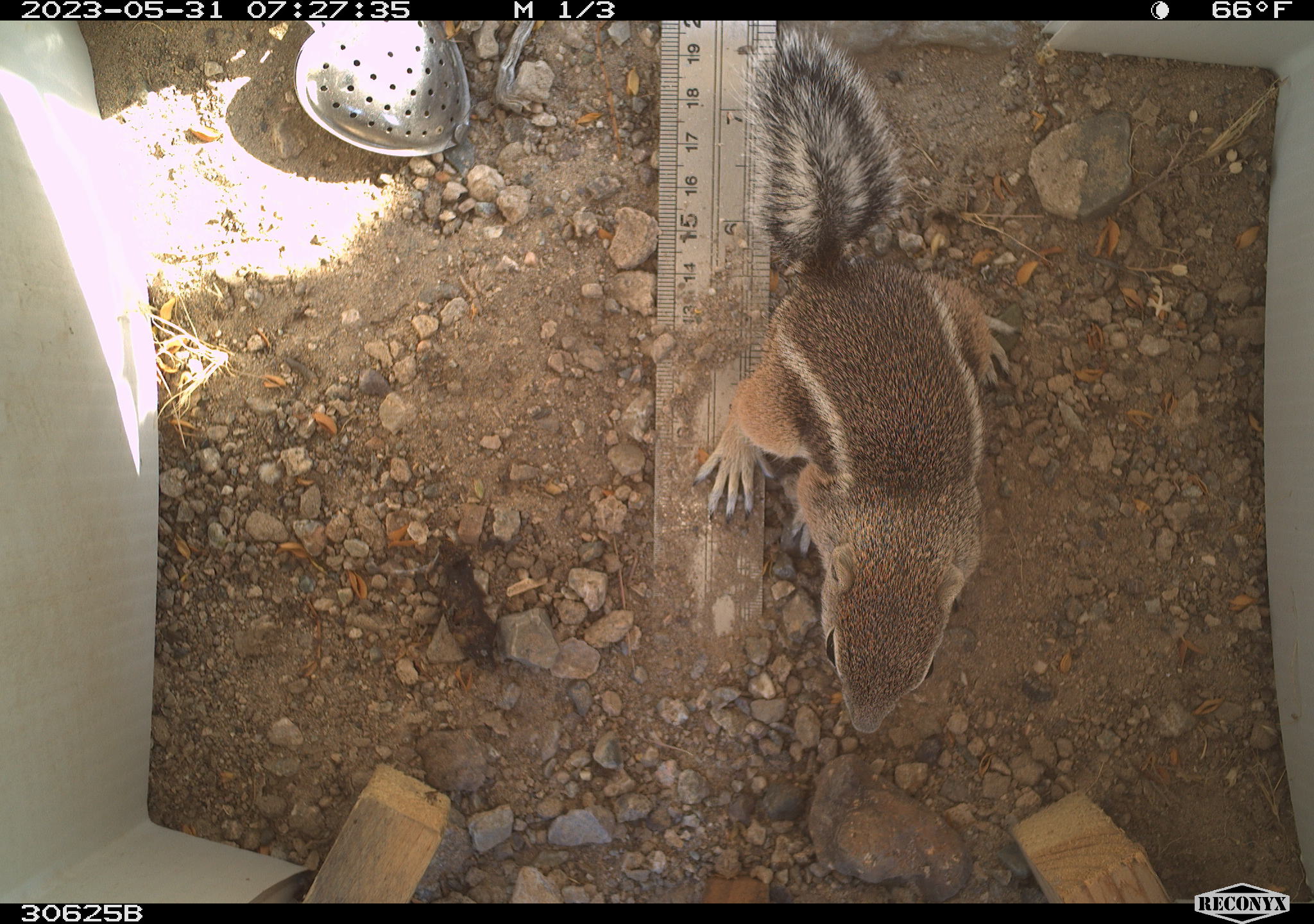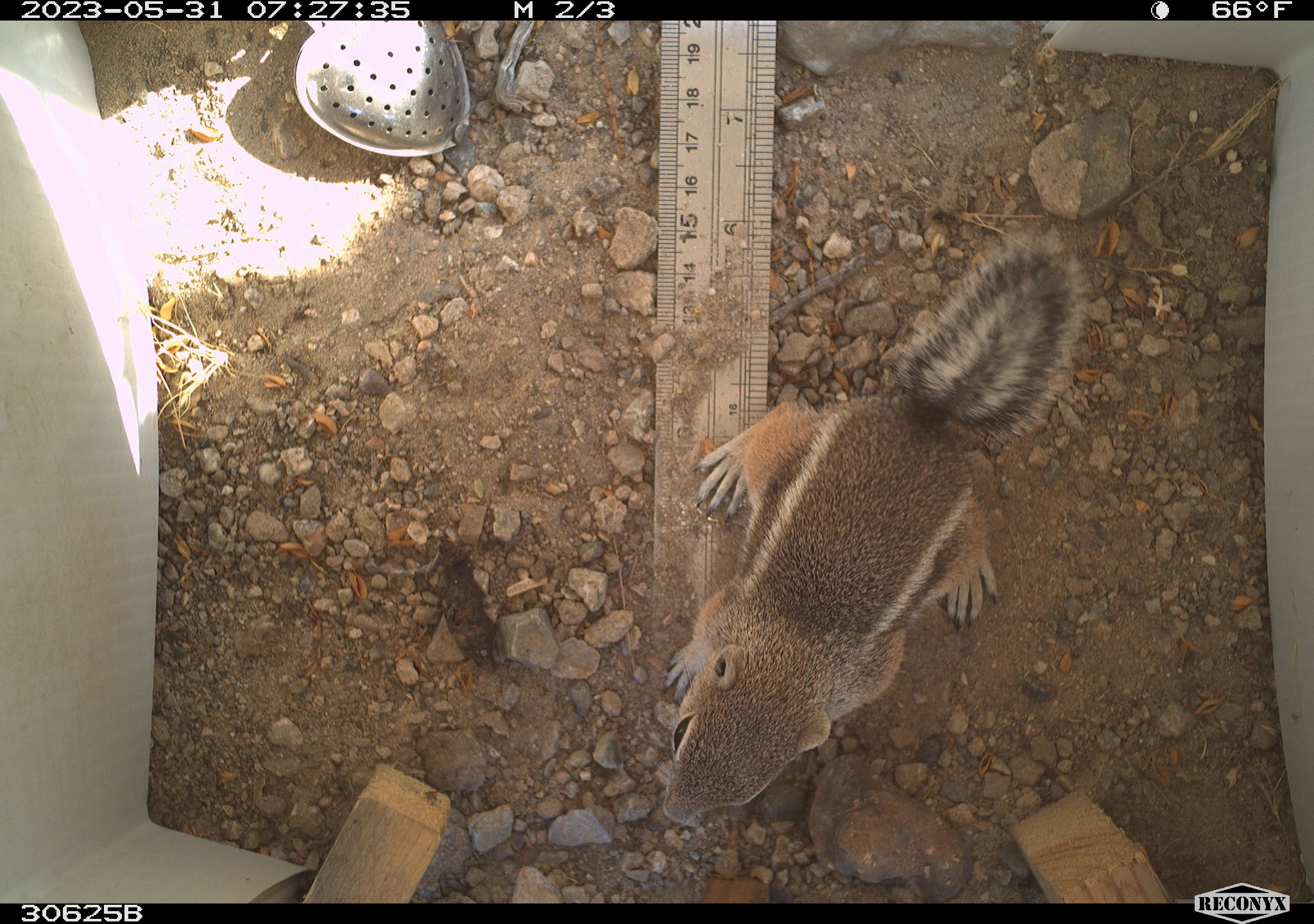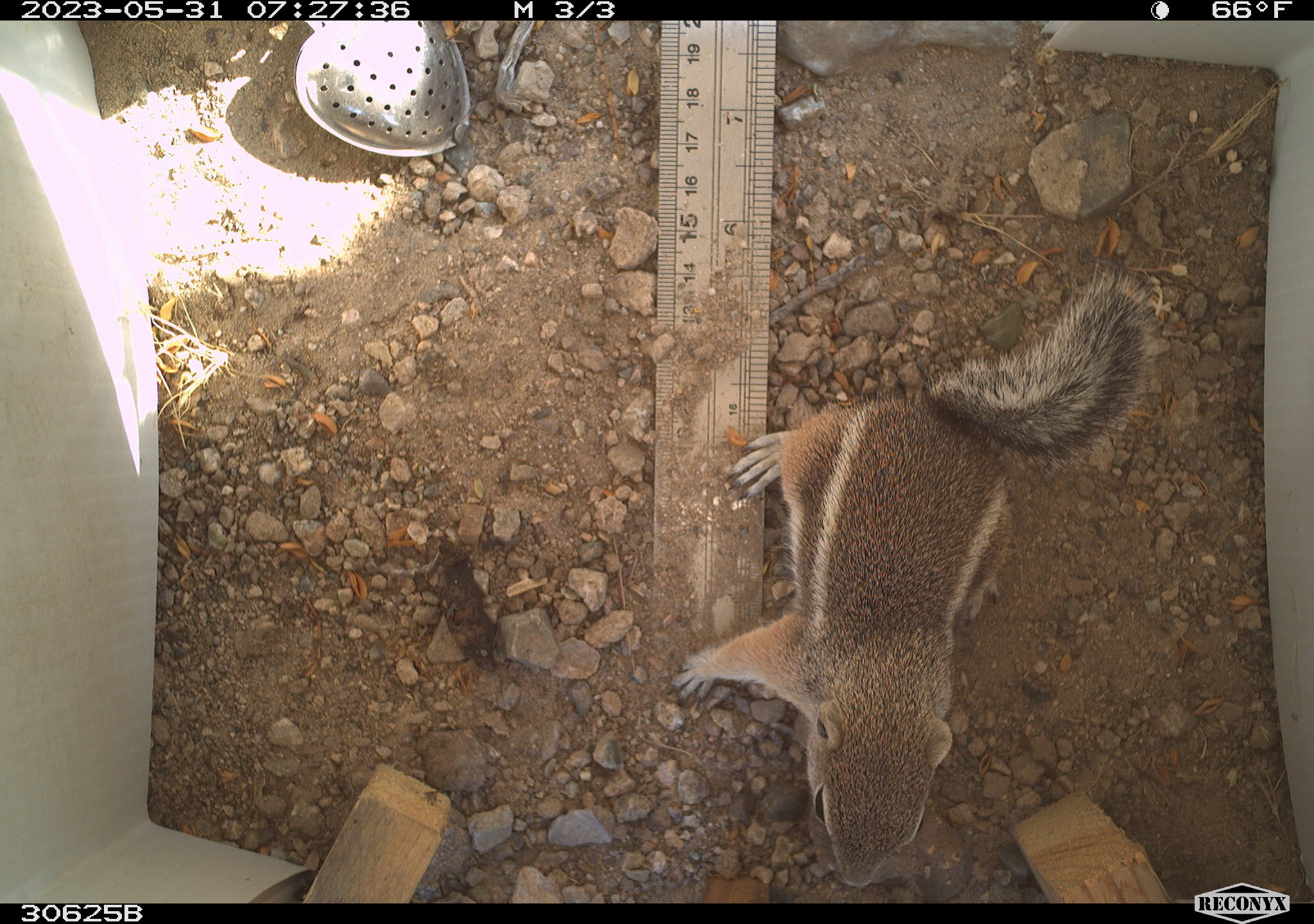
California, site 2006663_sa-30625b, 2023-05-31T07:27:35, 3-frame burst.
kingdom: Animalia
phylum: Chordata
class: Mammalia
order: Rodentia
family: Sciuridae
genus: Ammospermophilus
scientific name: Ammospermophilus leucurus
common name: white-tailed antelope squirrel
White-tailed antelope squirrel (Ammospermophilus leucurus).